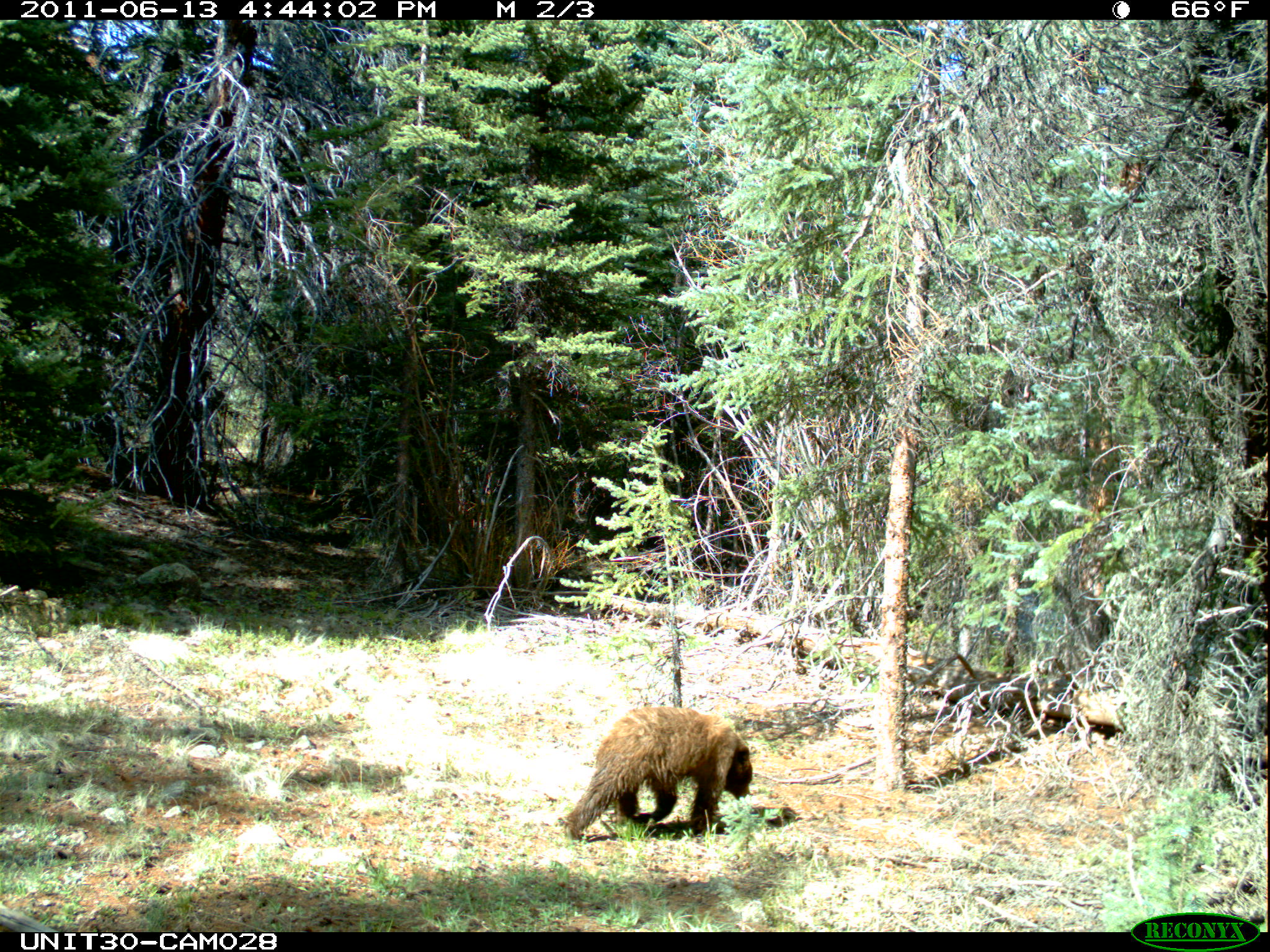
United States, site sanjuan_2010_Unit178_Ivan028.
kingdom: Animalia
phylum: Chordata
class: Mammalia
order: Carnivora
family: Ursidae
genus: Ursus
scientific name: Ursus americanus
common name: american black bear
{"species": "Ursus americanus (american black bear)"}